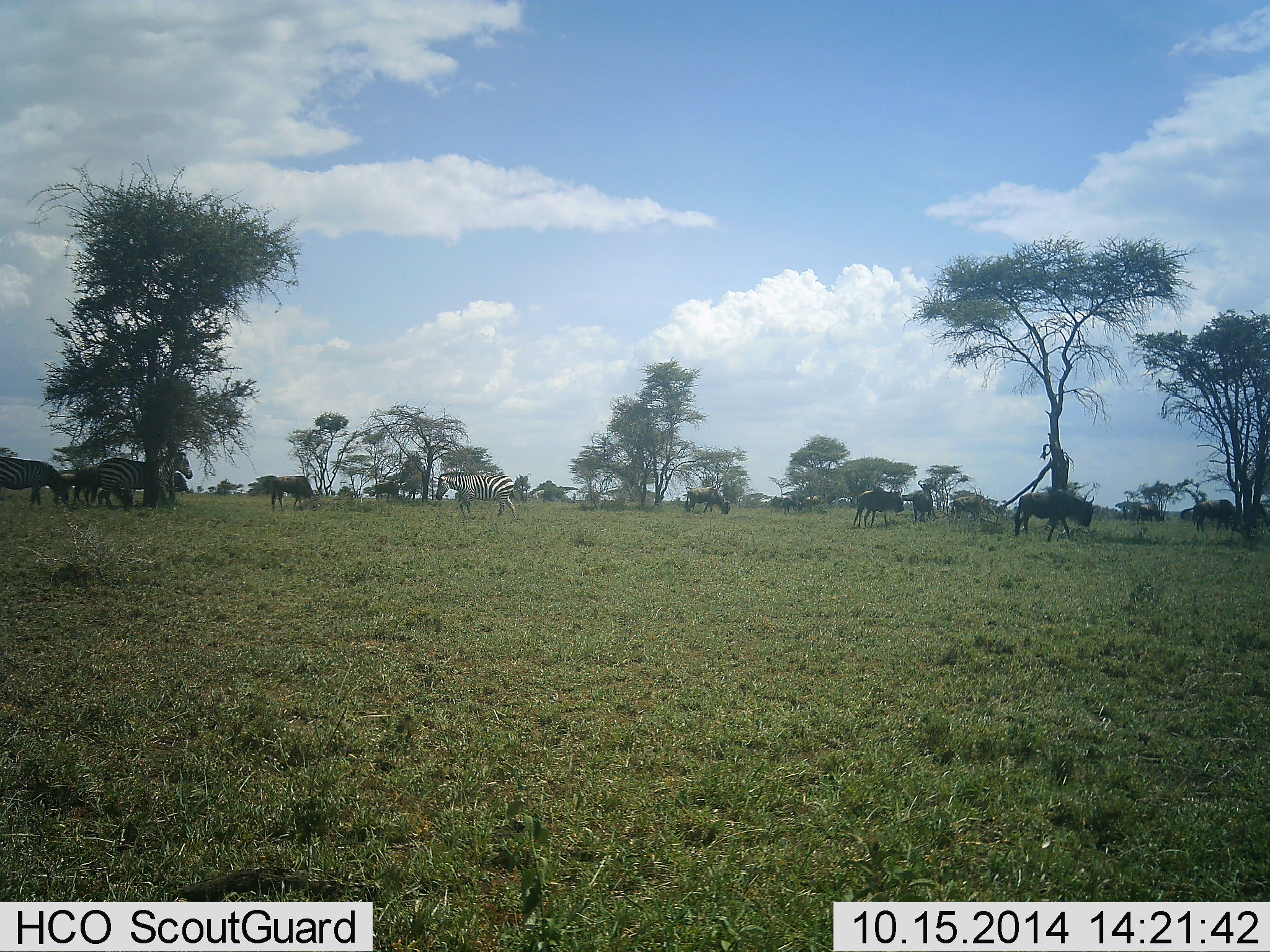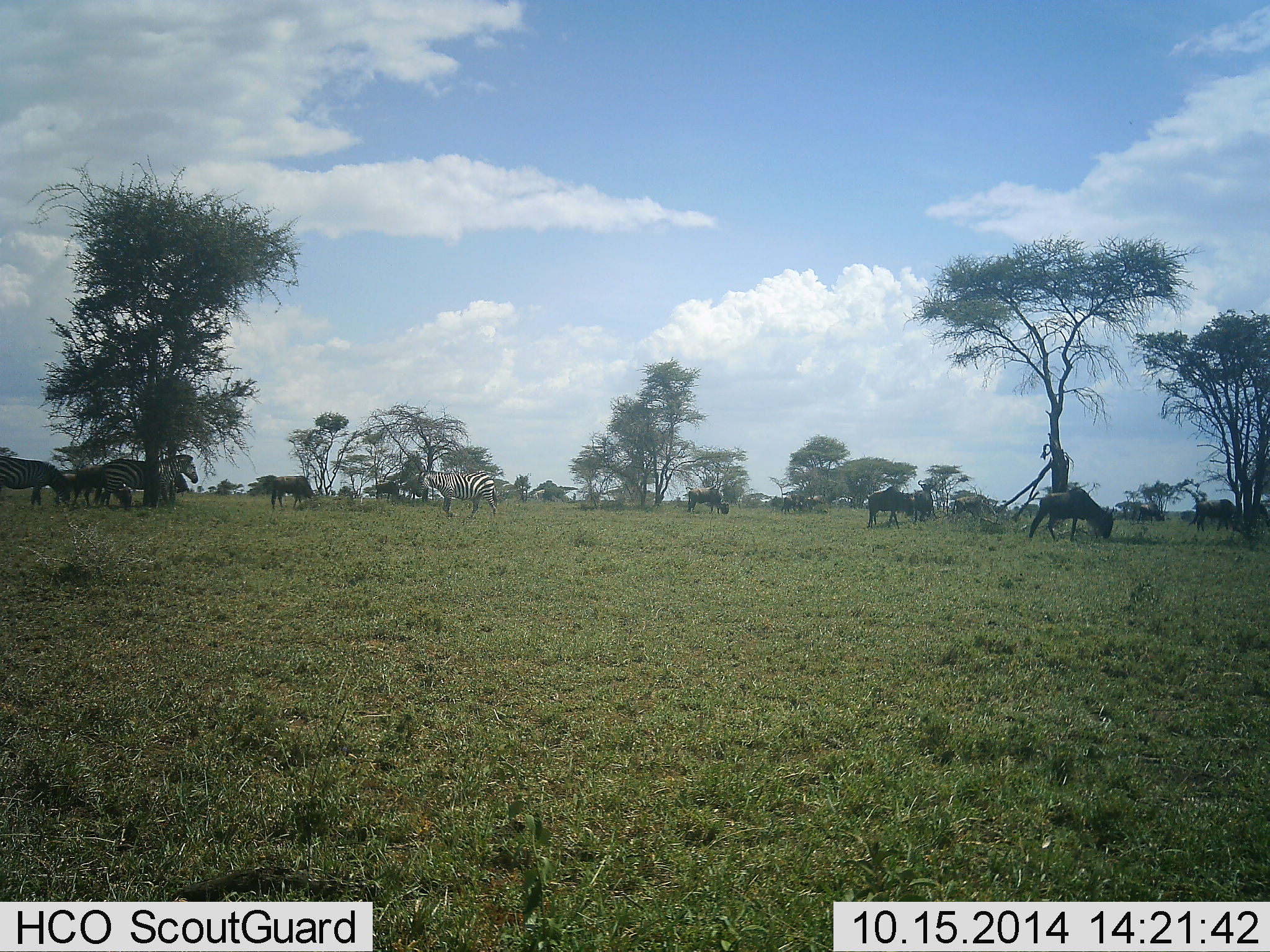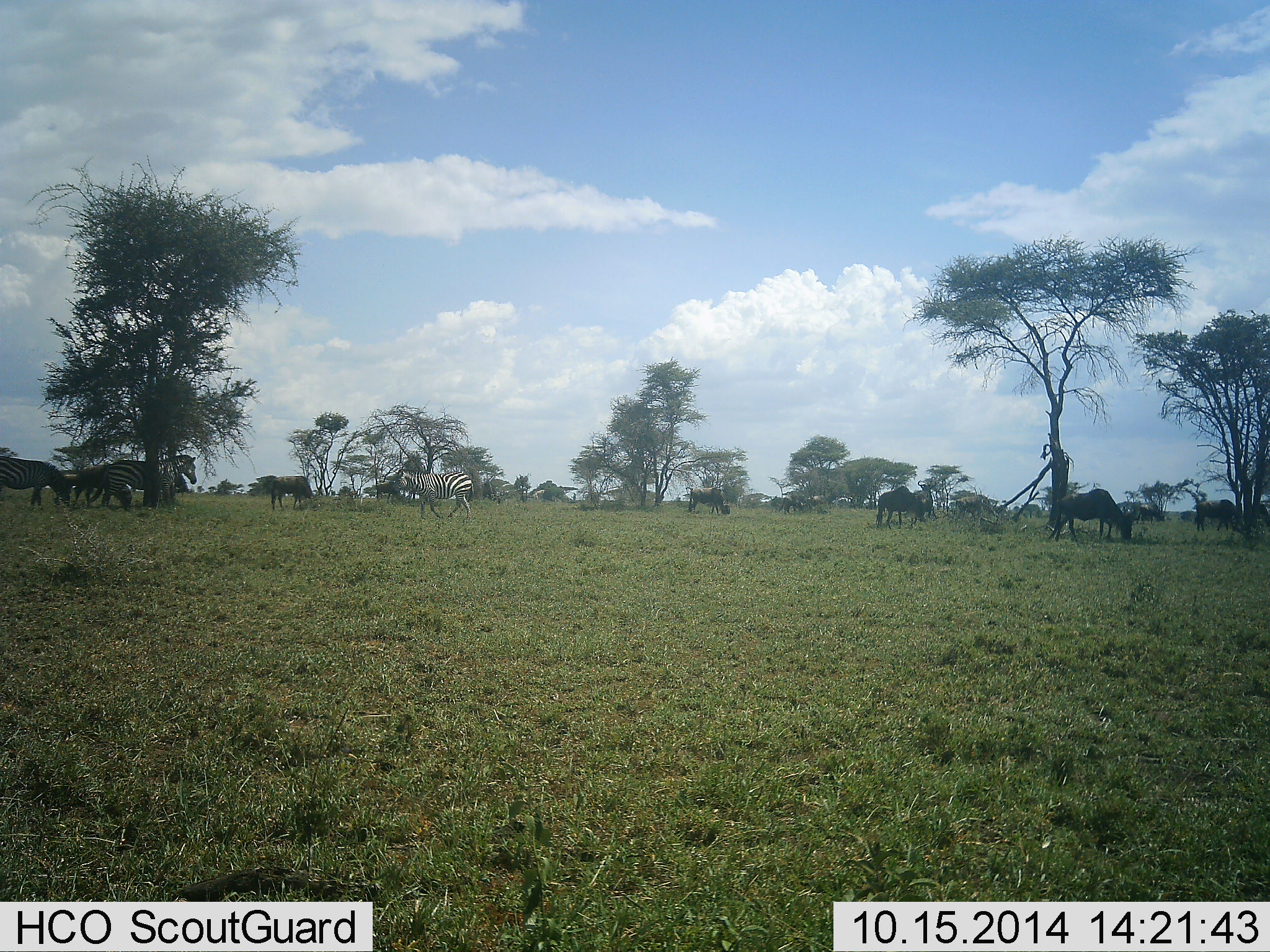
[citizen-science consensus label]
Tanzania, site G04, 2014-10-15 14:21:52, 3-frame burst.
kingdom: Animalia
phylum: Chordata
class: Mammalia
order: Artiodactyla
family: Bovidae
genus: Connochaetes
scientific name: Connochaetes taurinus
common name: blue wildebeest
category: wildebeest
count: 7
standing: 36%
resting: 9%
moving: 55%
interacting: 9%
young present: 0%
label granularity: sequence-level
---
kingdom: Animalia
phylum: Chordata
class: Mammalia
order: Perissodactyla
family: Equidae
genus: Equus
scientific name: Equus quagga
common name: plains zebra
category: zebra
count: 3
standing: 55%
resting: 9%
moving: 64%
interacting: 0%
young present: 0%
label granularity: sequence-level